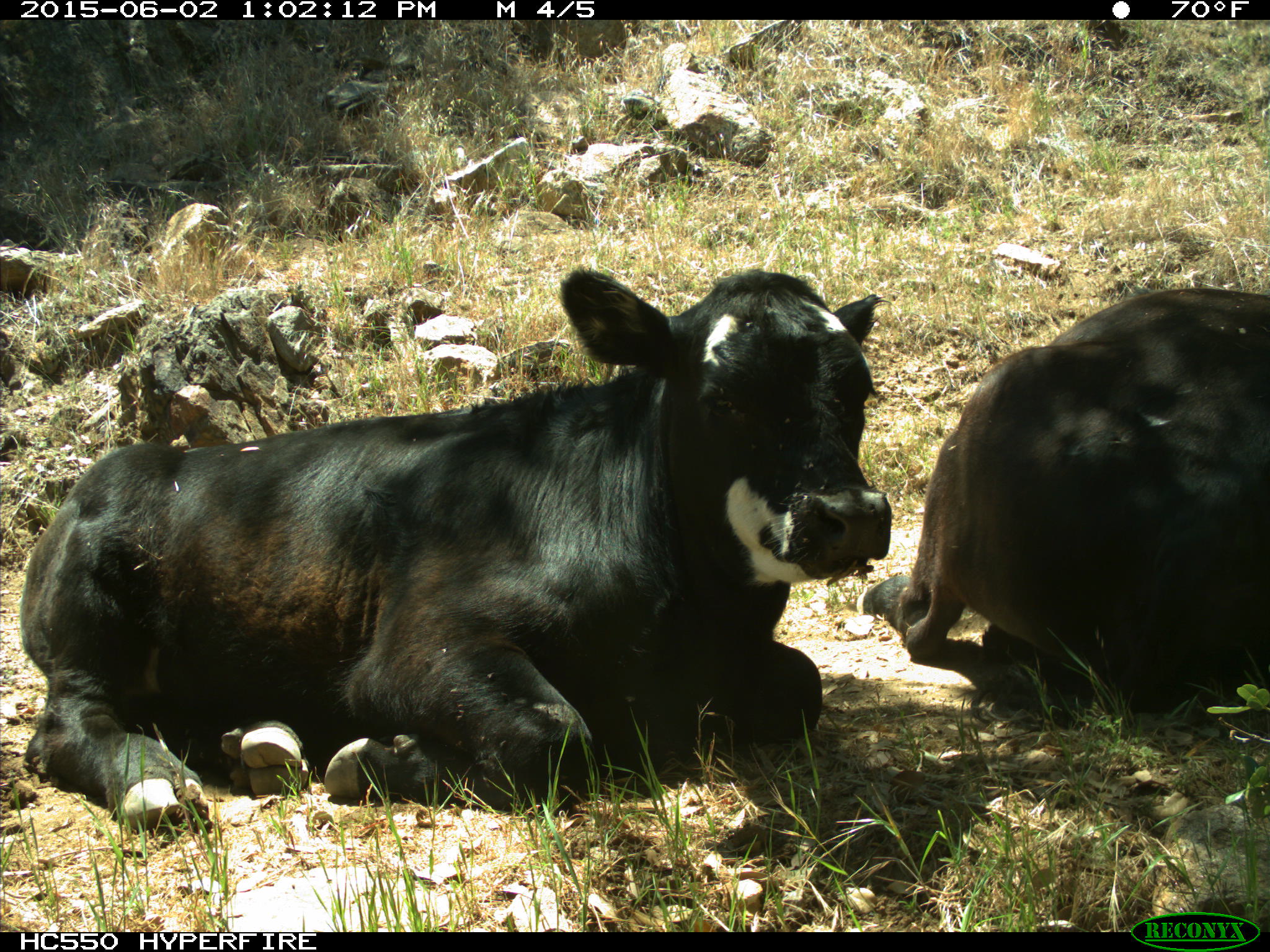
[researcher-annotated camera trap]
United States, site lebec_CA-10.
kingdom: Animalia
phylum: Chordata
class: Mammalia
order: Artiodactyla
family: Bovidae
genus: Bos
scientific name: Bos taurus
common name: domestic cow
Bos taurus (domestic cow).